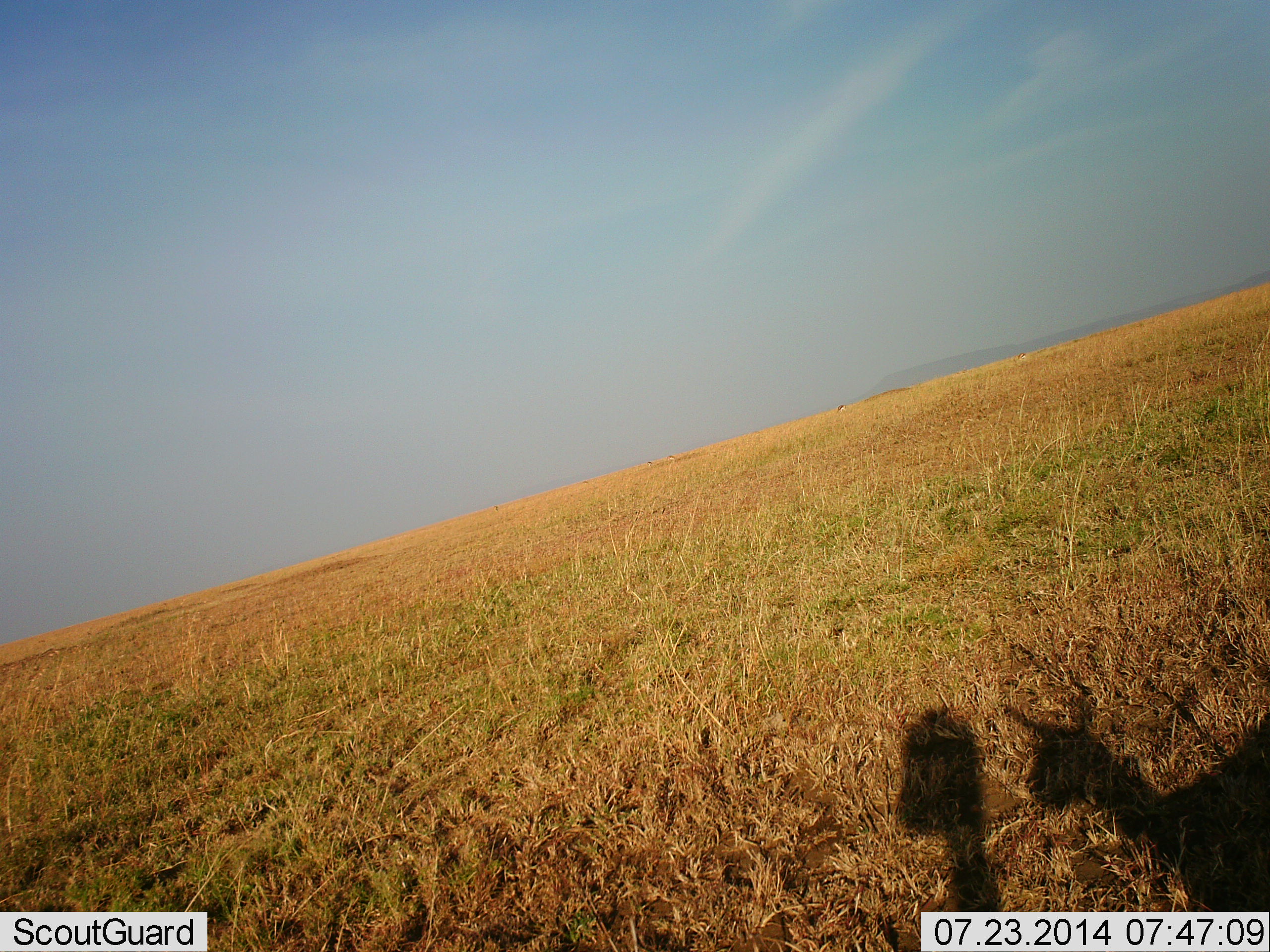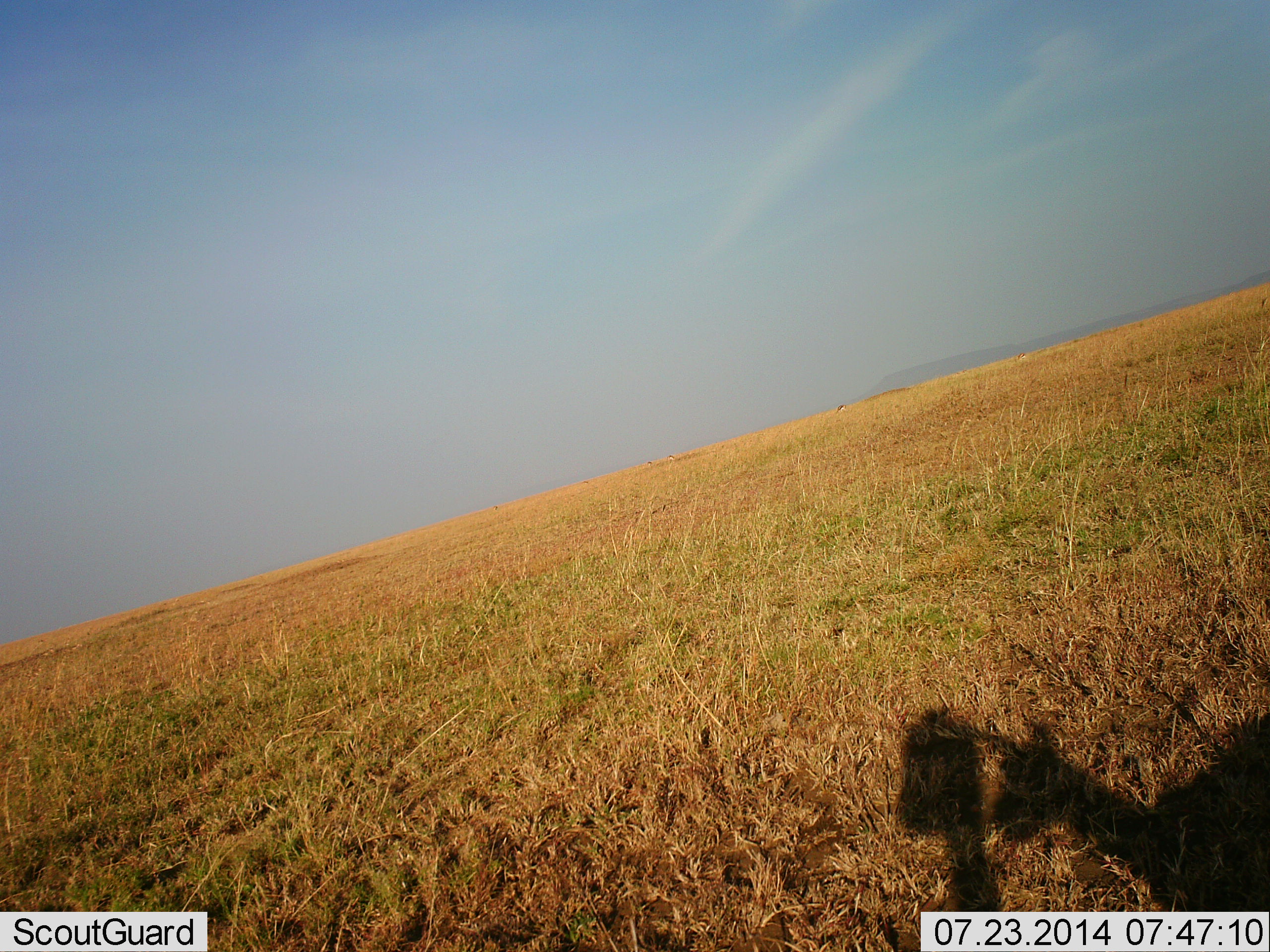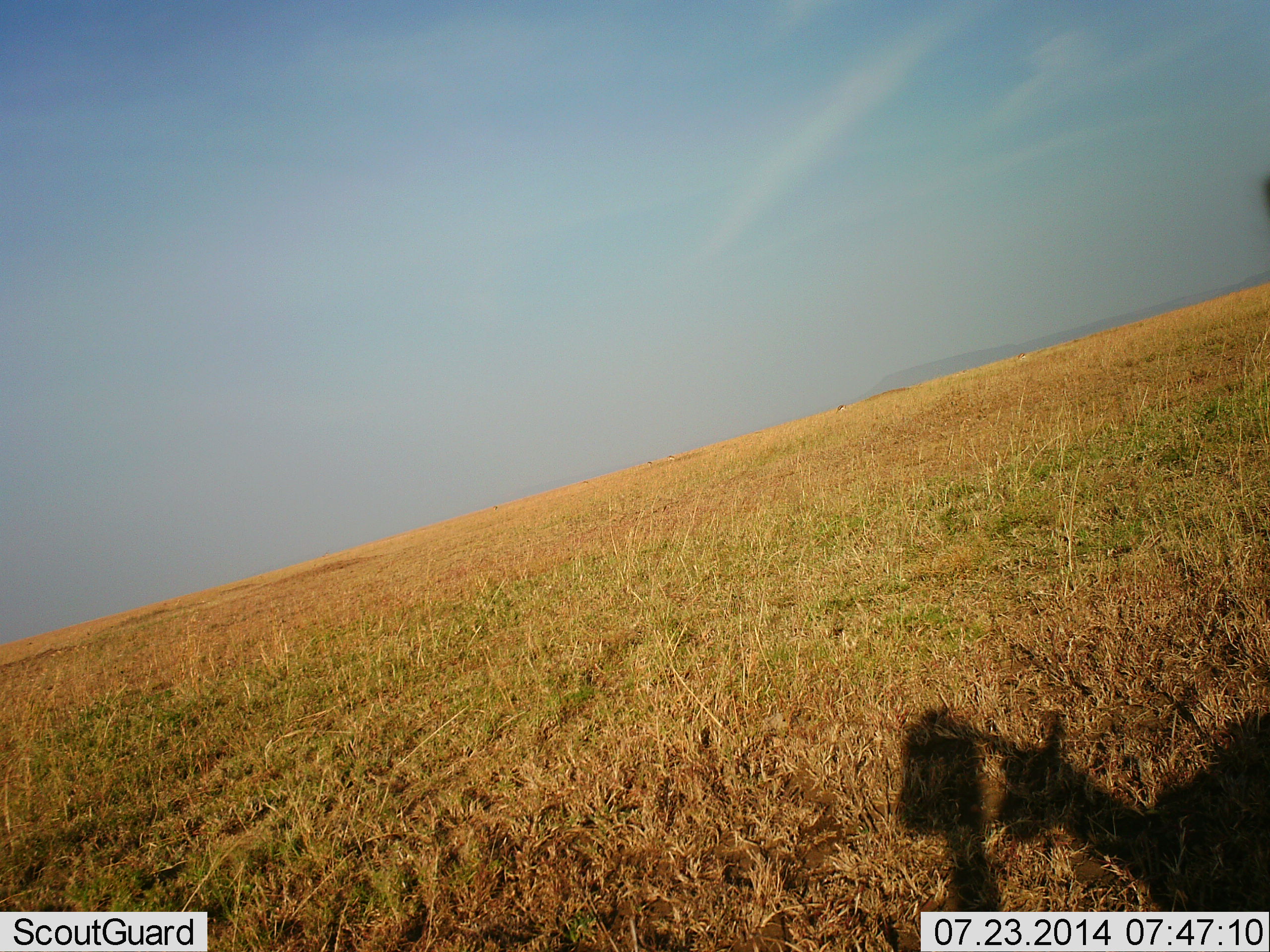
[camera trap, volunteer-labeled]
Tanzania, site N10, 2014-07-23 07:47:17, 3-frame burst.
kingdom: Animalia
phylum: Chordata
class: Mammalia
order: Artiodactyla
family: Bovidae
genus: Eudorcas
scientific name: Eudorcas thomsonii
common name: thomson's gazelle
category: gazellethomsons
Gazellethomsons (thomson's gazelle) (Eudorcas thomsonii), count 1. Behavior (volunteer vote fractions): standing 90%, resting 0%, moving 10%, interacting 0%. Young present (vote fraction): 20%. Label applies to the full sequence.